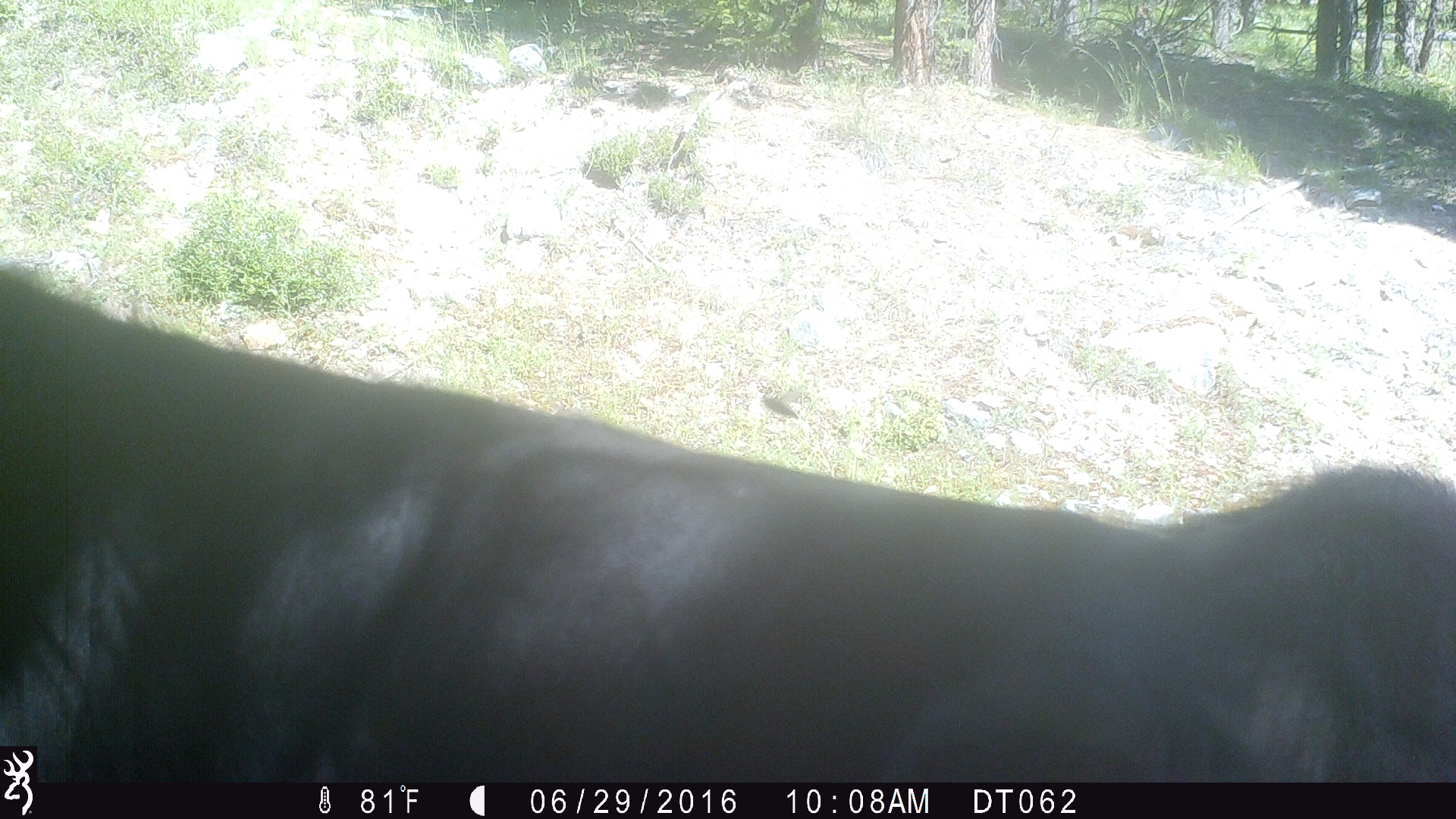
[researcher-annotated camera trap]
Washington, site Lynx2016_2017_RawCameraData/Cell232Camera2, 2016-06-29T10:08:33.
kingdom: Animalia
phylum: Chordata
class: Mammalia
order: Artiodactyla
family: Bovidae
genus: Bos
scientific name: Bos taurus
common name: domestic cattle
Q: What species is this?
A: Domestic cattle (Bos taurus).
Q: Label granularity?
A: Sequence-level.